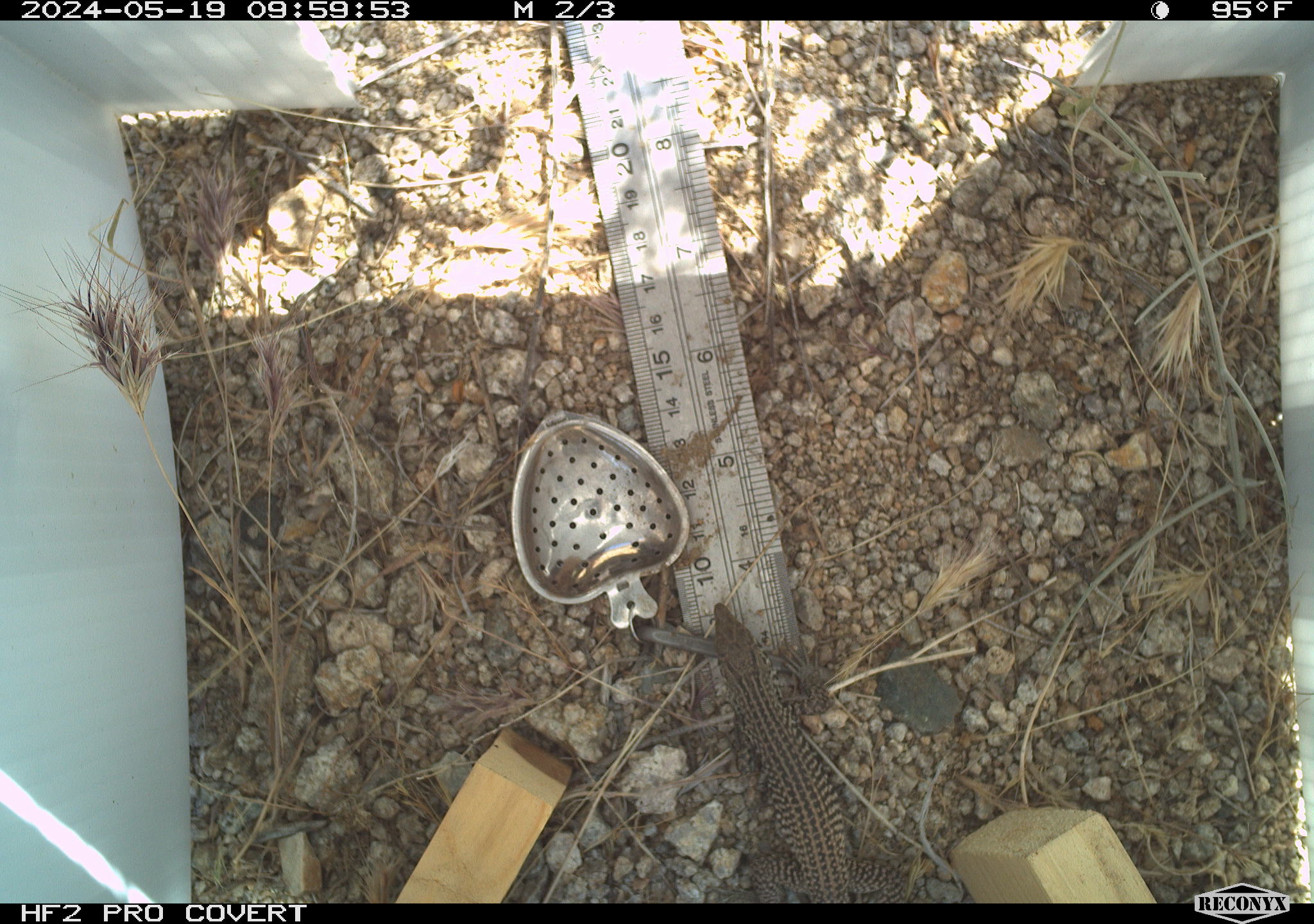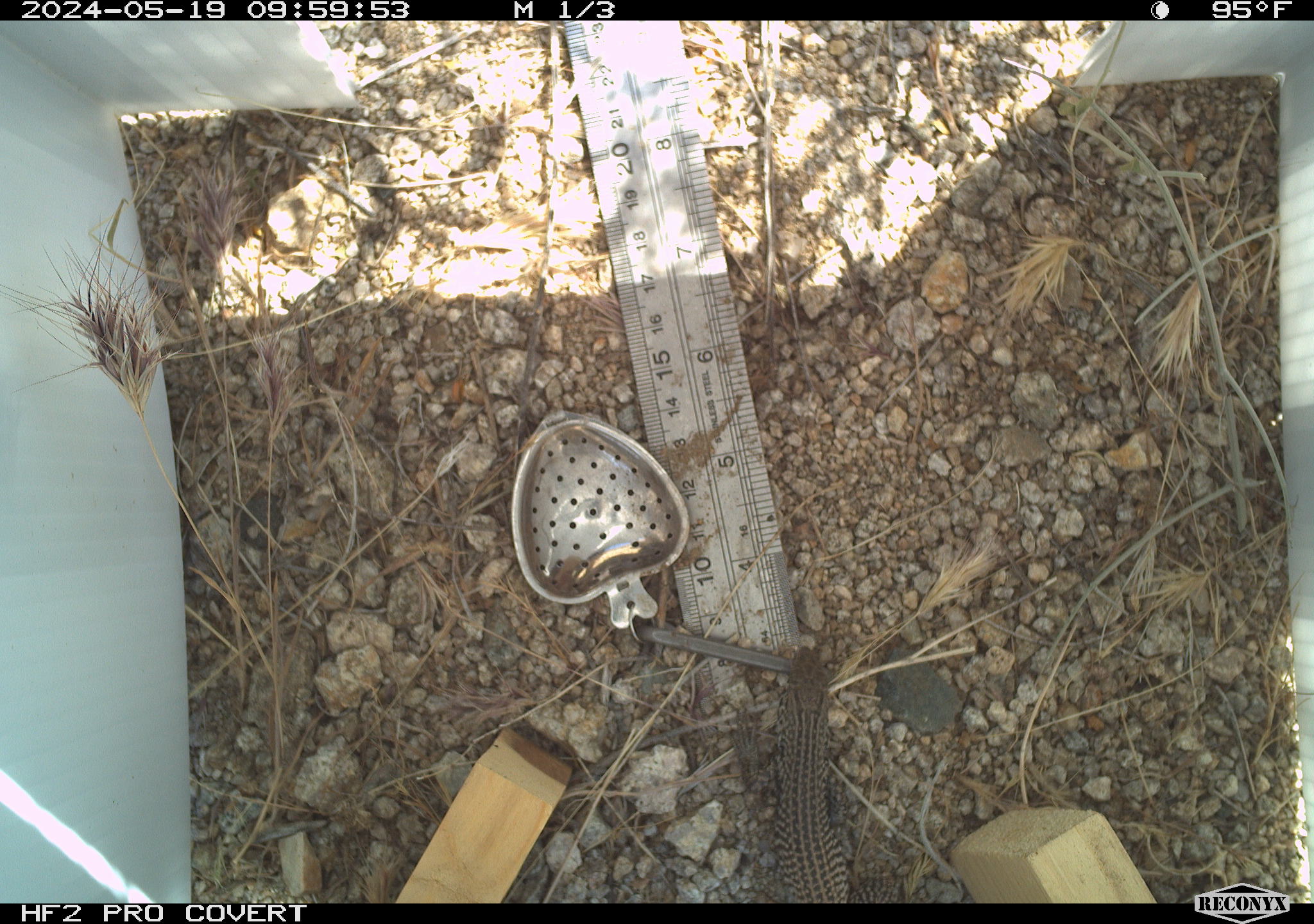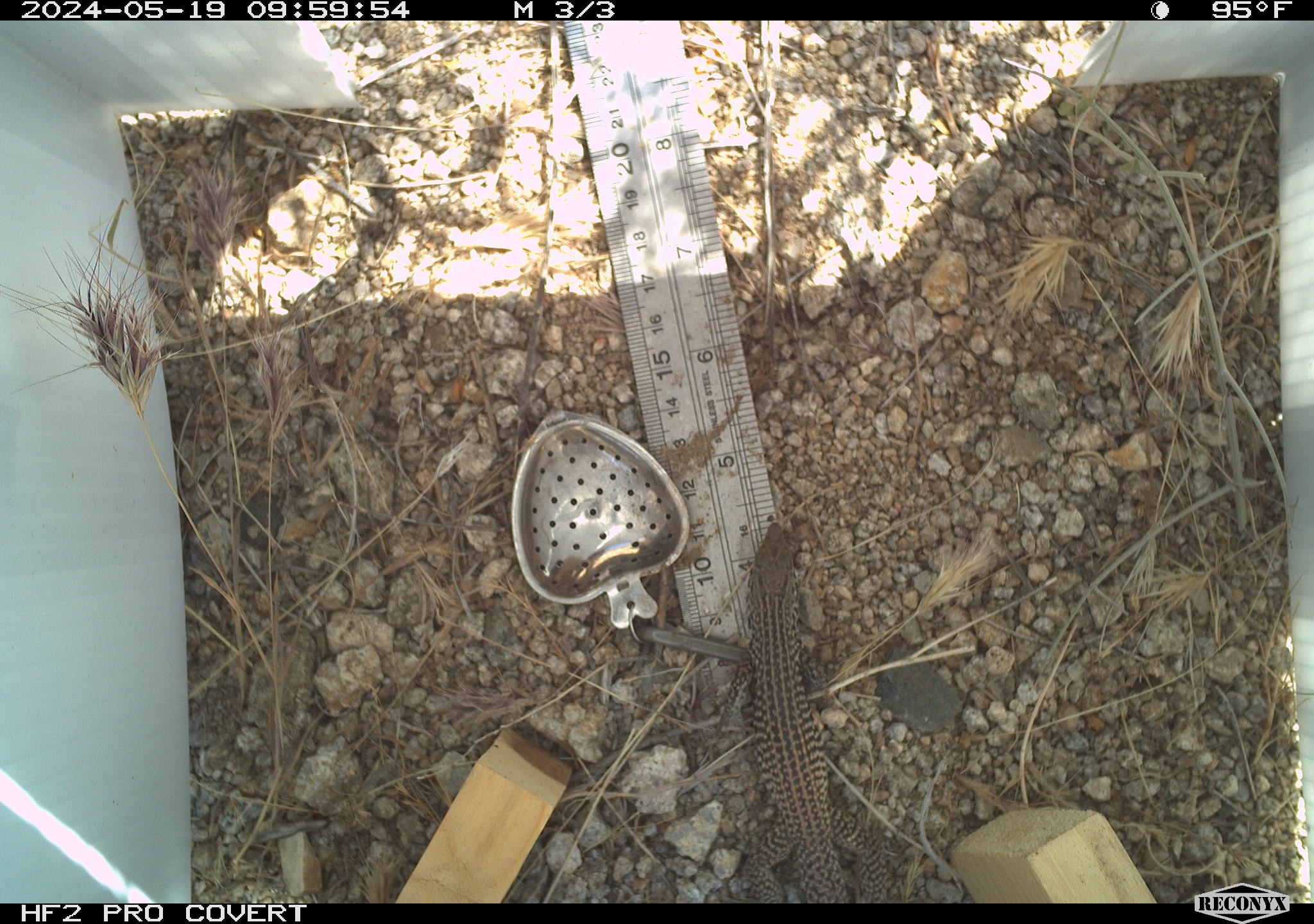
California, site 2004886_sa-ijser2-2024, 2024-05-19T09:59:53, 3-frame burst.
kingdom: Animalia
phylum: Chordata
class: Reptilia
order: Squamata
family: Teiidae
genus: Aspidoscelis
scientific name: Aspidoscelis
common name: whiptail lizards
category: aspidoscelis species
Aspidoscelis species (whiptail lizards) (Aspidoscelis).